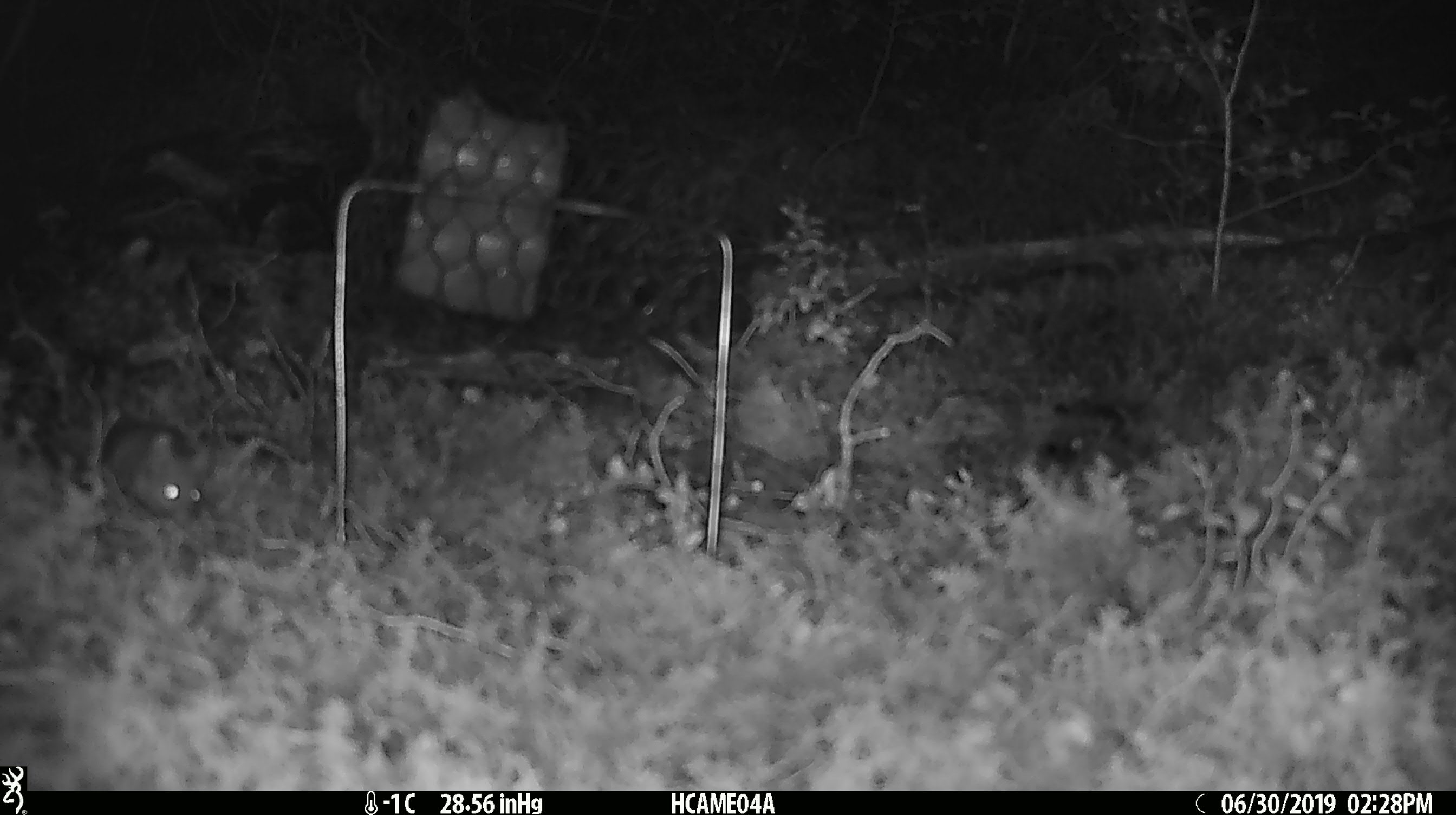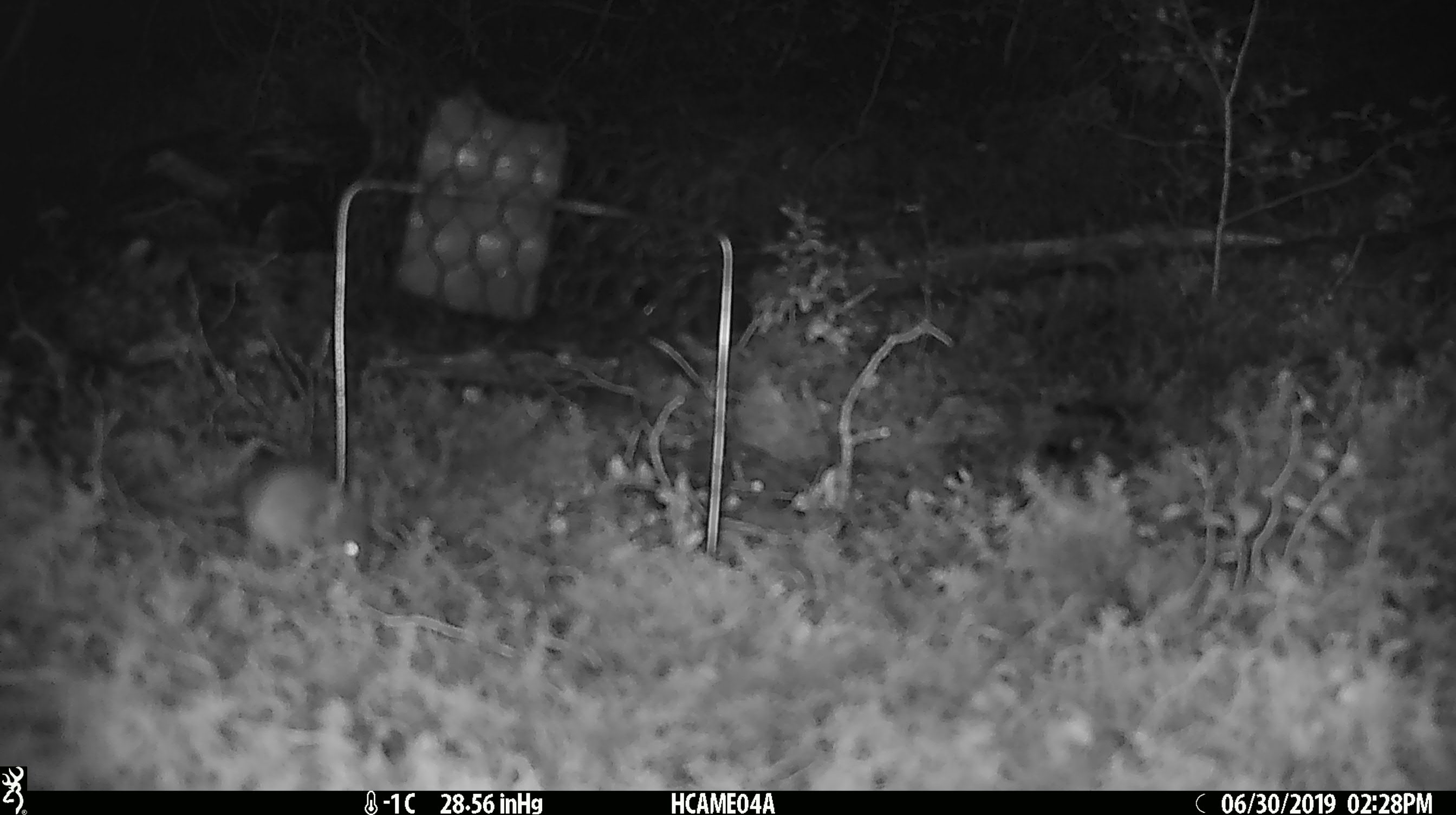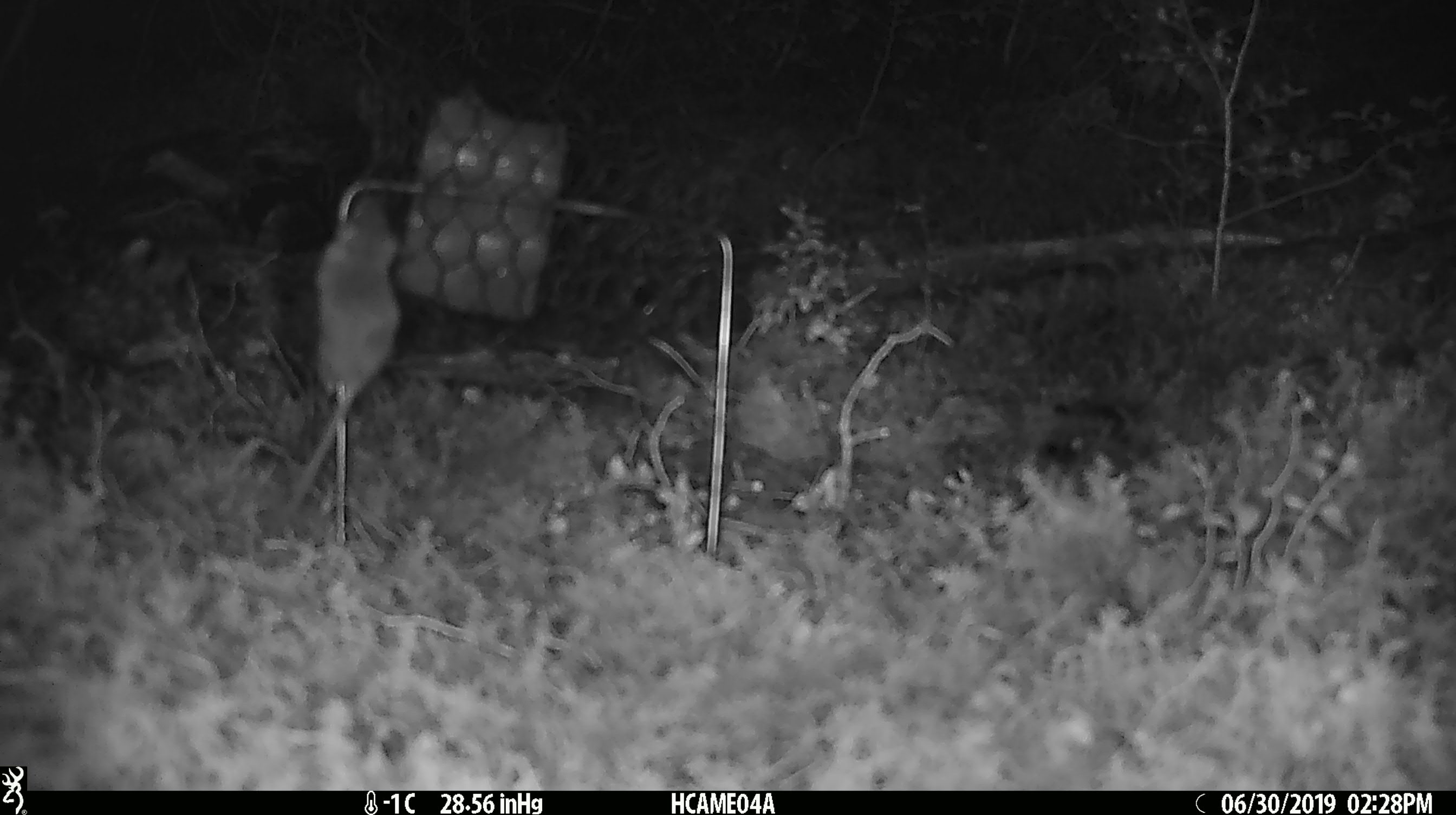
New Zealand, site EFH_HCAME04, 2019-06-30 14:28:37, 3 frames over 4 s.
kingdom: Animalia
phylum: Chordata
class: Mammalia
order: Rodentia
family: Muridae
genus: Mus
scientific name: Mus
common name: mouse